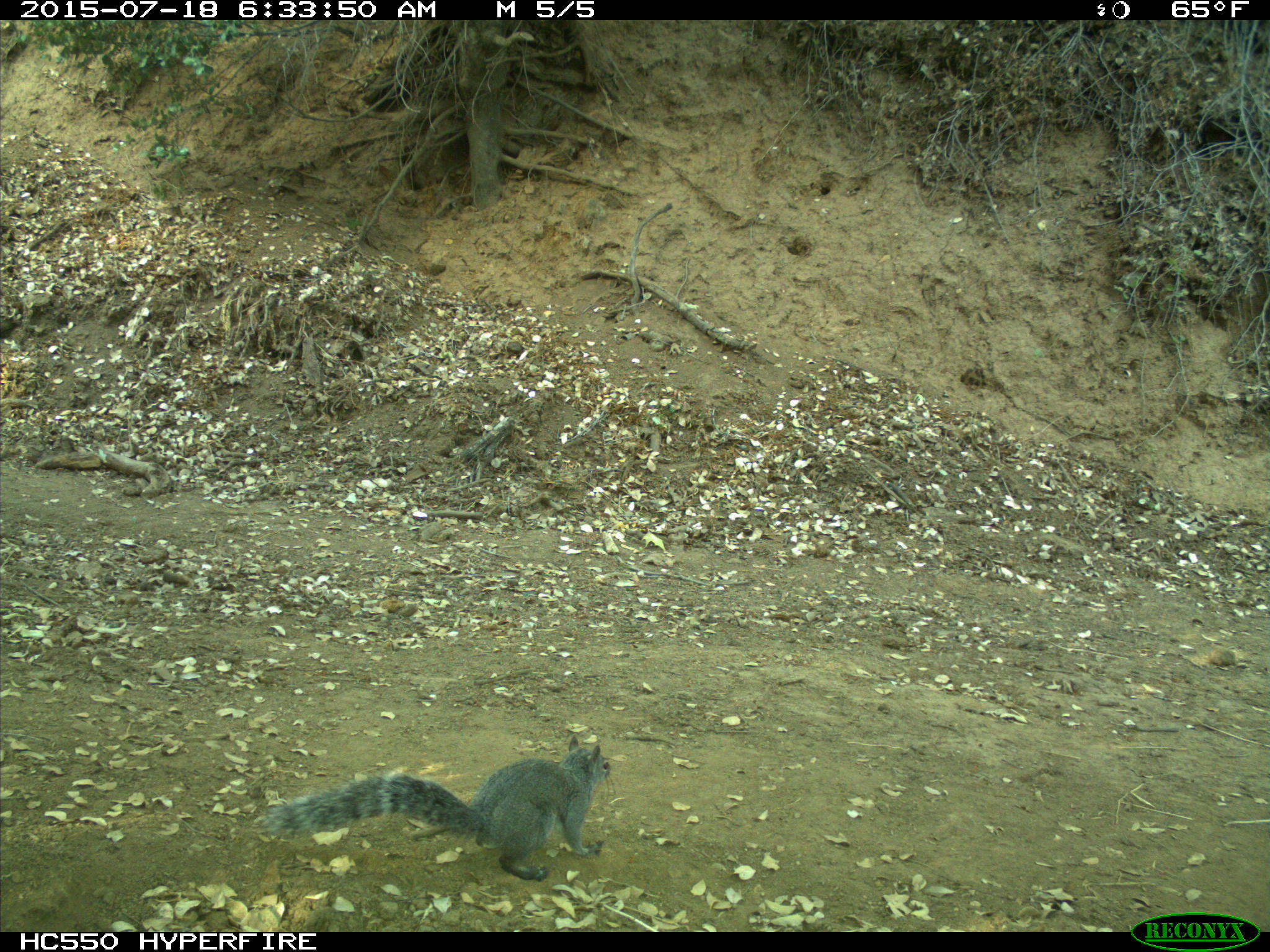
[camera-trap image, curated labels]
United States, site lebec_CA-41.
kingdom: Animalia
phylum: Chordata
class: Mammalia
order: Rodentia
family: Sciuridae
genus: Sciurus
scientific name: Sciurus carolinensis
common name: eastern gray squirrel